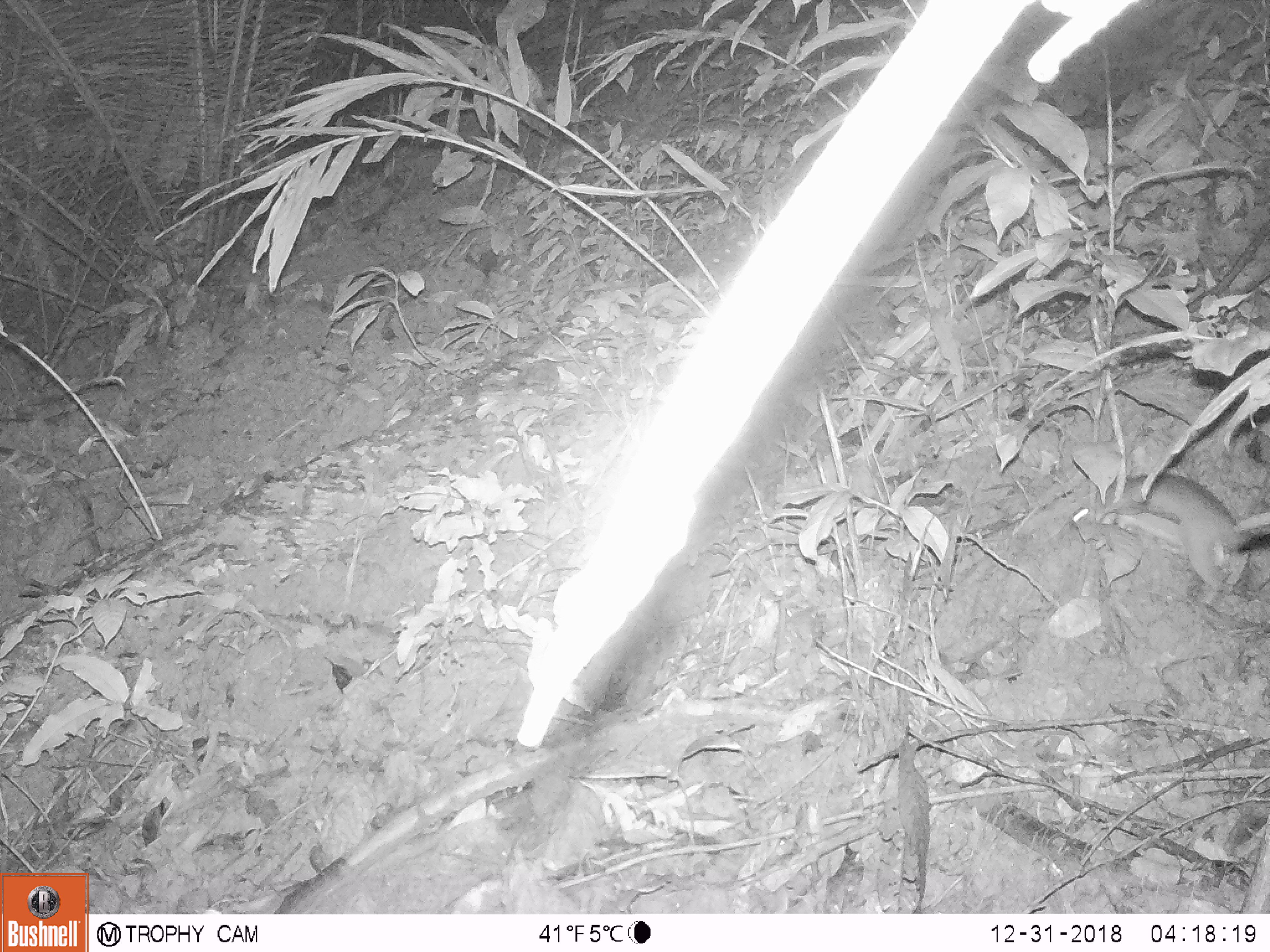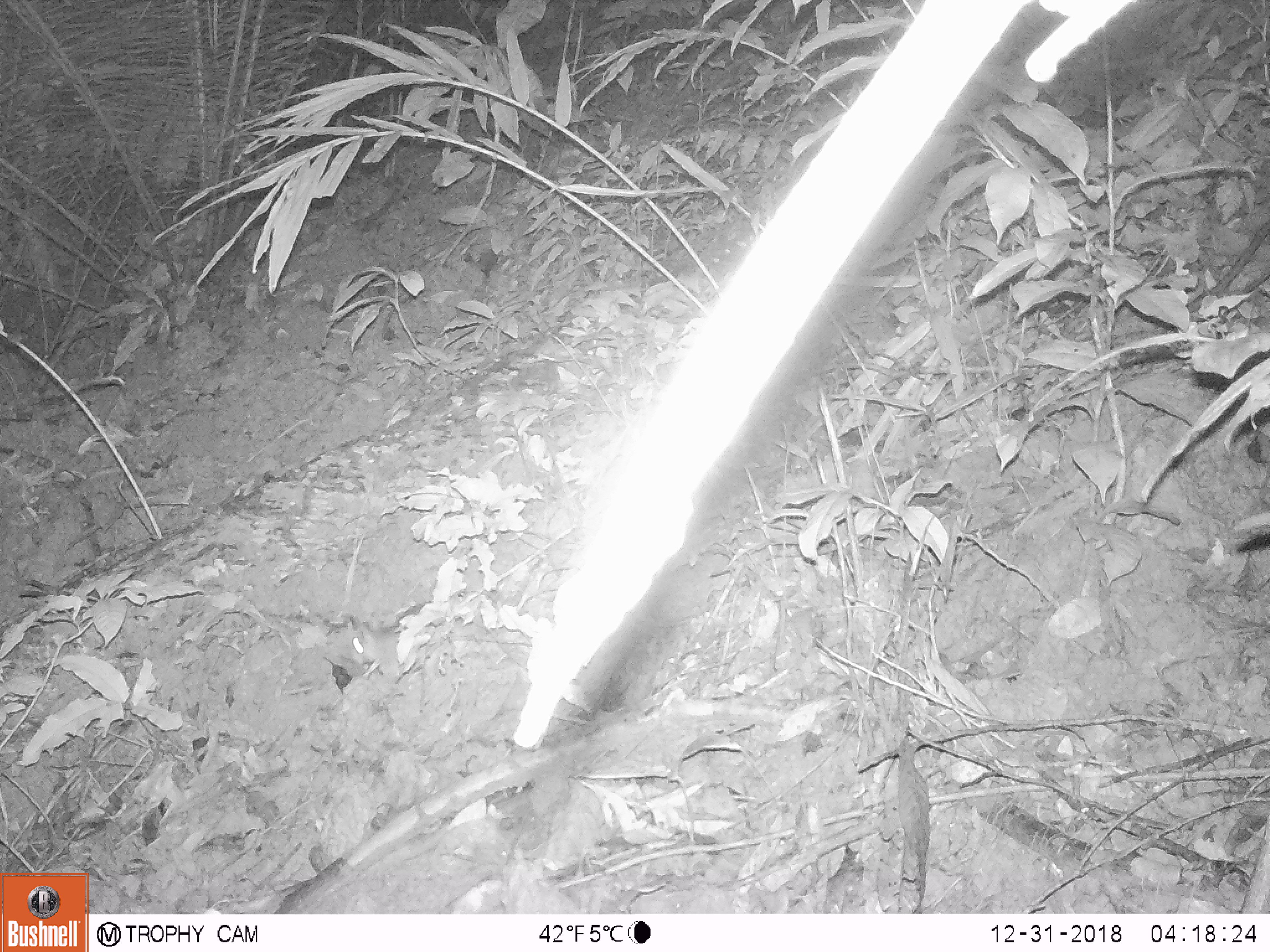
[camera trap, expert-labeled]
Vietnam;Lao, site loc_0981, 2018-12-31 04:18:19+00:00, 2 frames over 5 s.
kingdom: Animalia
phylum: Chordata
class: Mammalia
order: Rodentia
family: Muridae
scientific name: Muridae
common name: old-world mice and rats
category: unidentified murid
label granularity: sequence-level